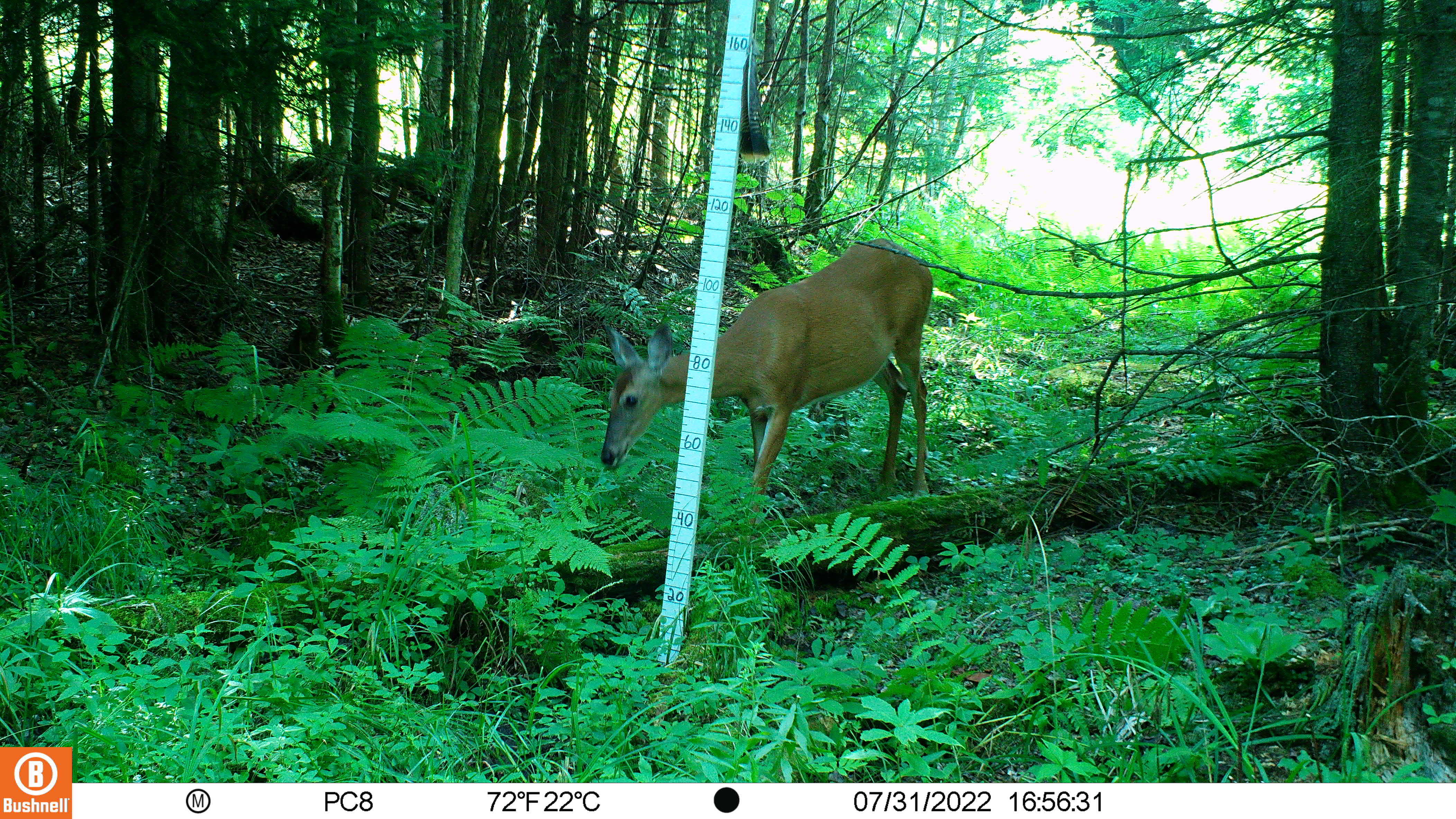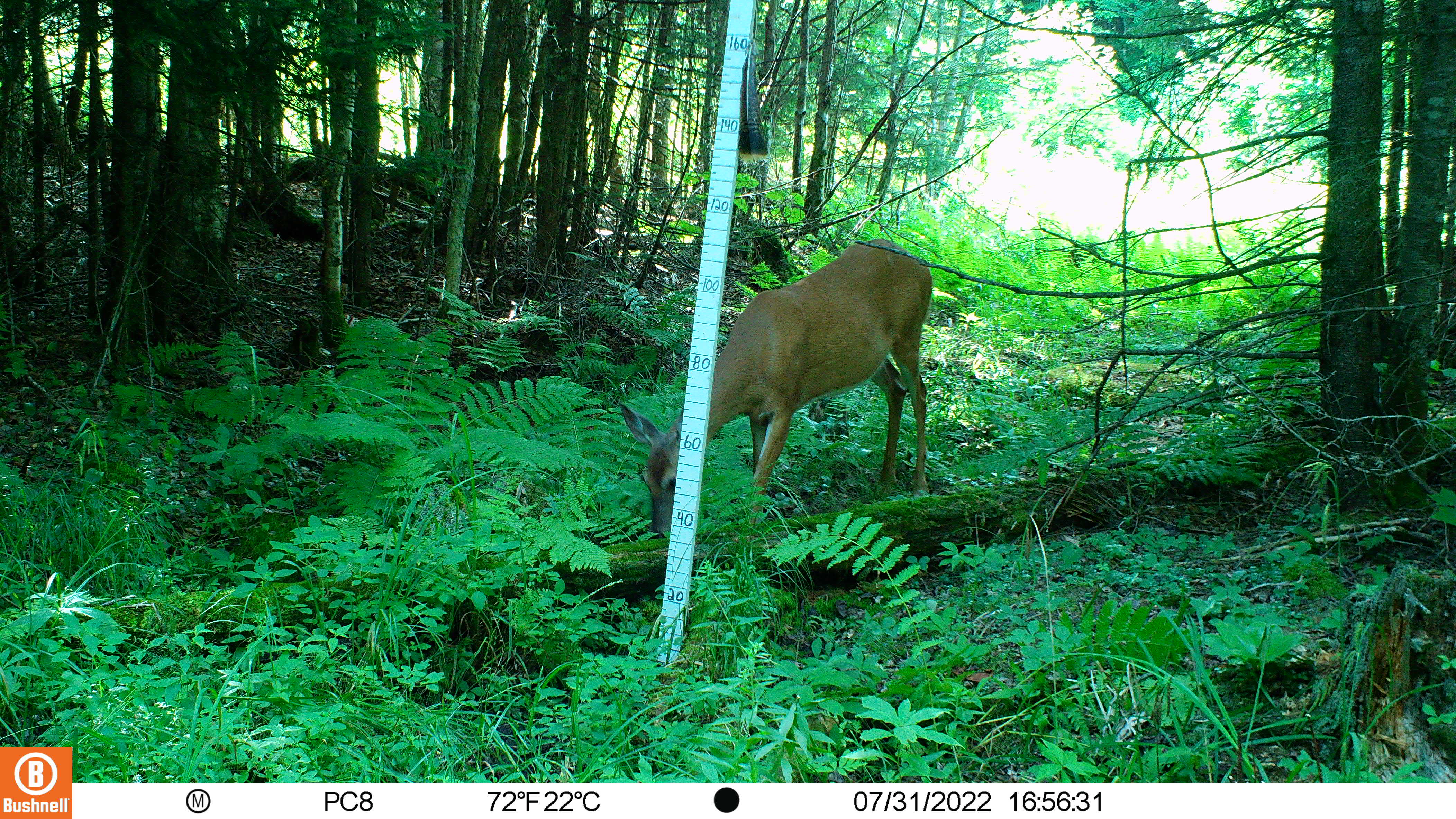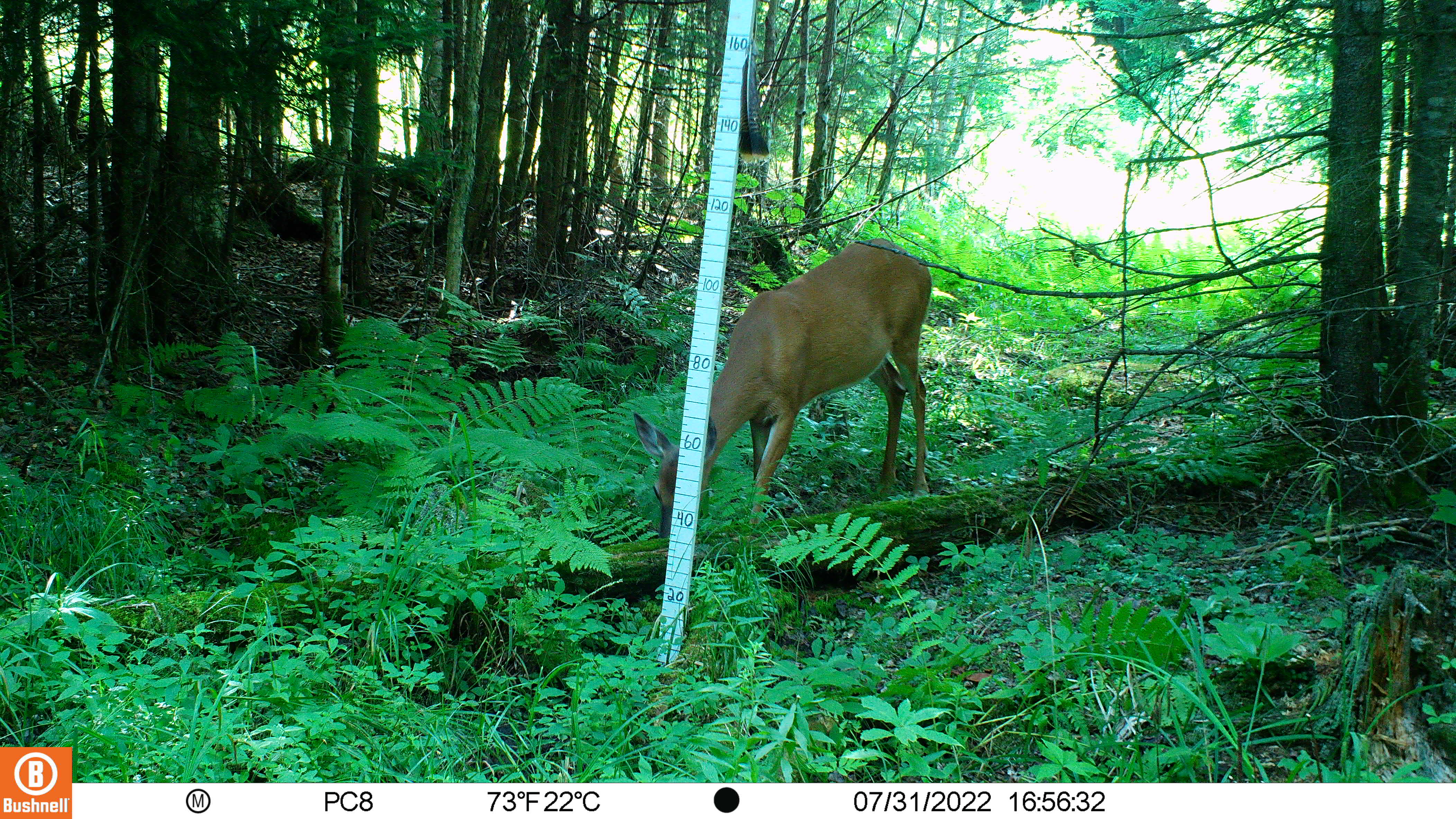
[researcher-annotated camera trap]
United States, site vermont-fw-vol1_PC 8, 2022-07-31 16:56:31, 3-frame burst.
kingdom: Animalia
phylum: Chordata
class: Mammalia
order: Artiodactyla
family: Cervidae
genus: Odocoileus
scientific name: Odocoileus virginianus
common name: white-tailed deer